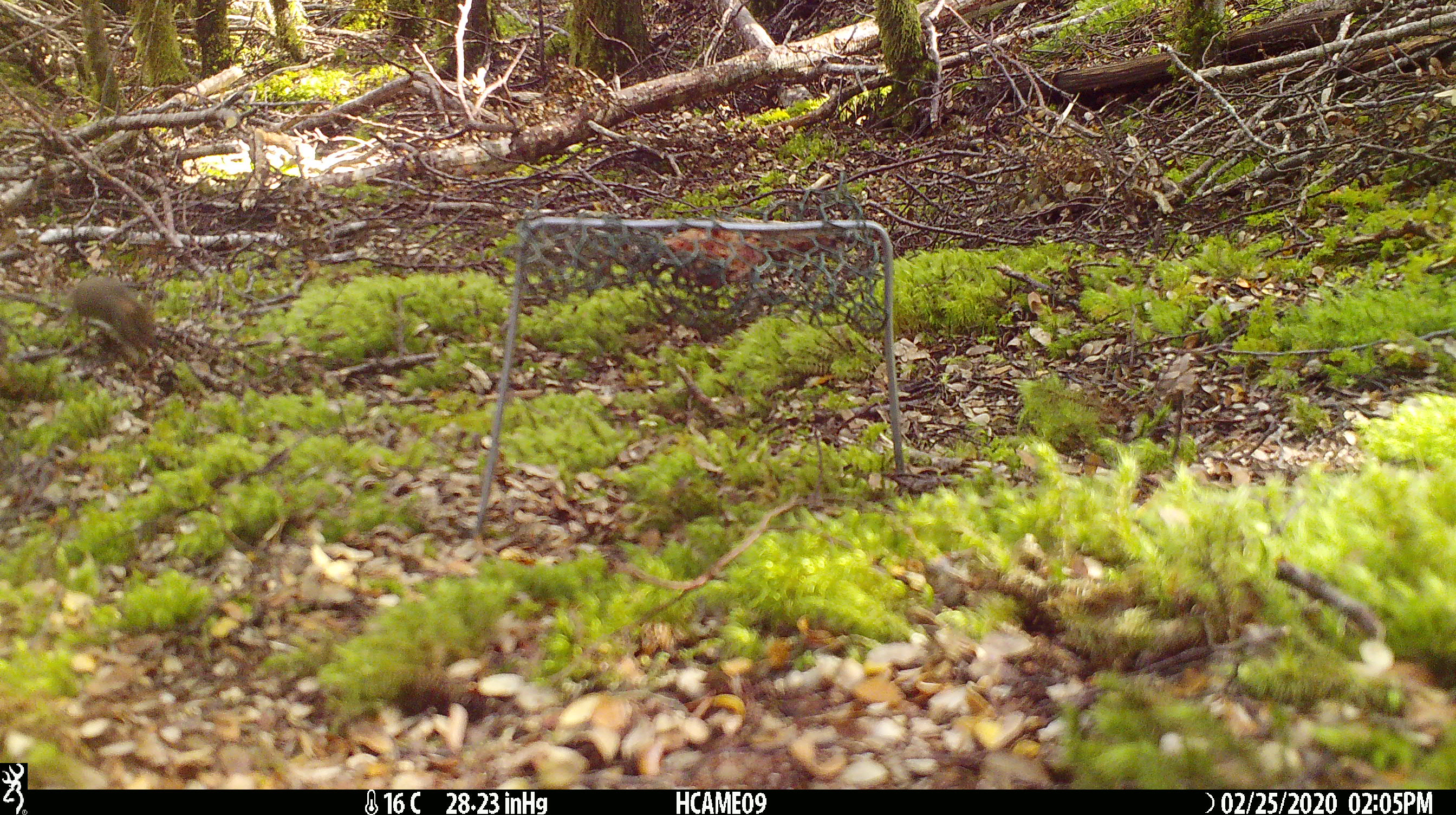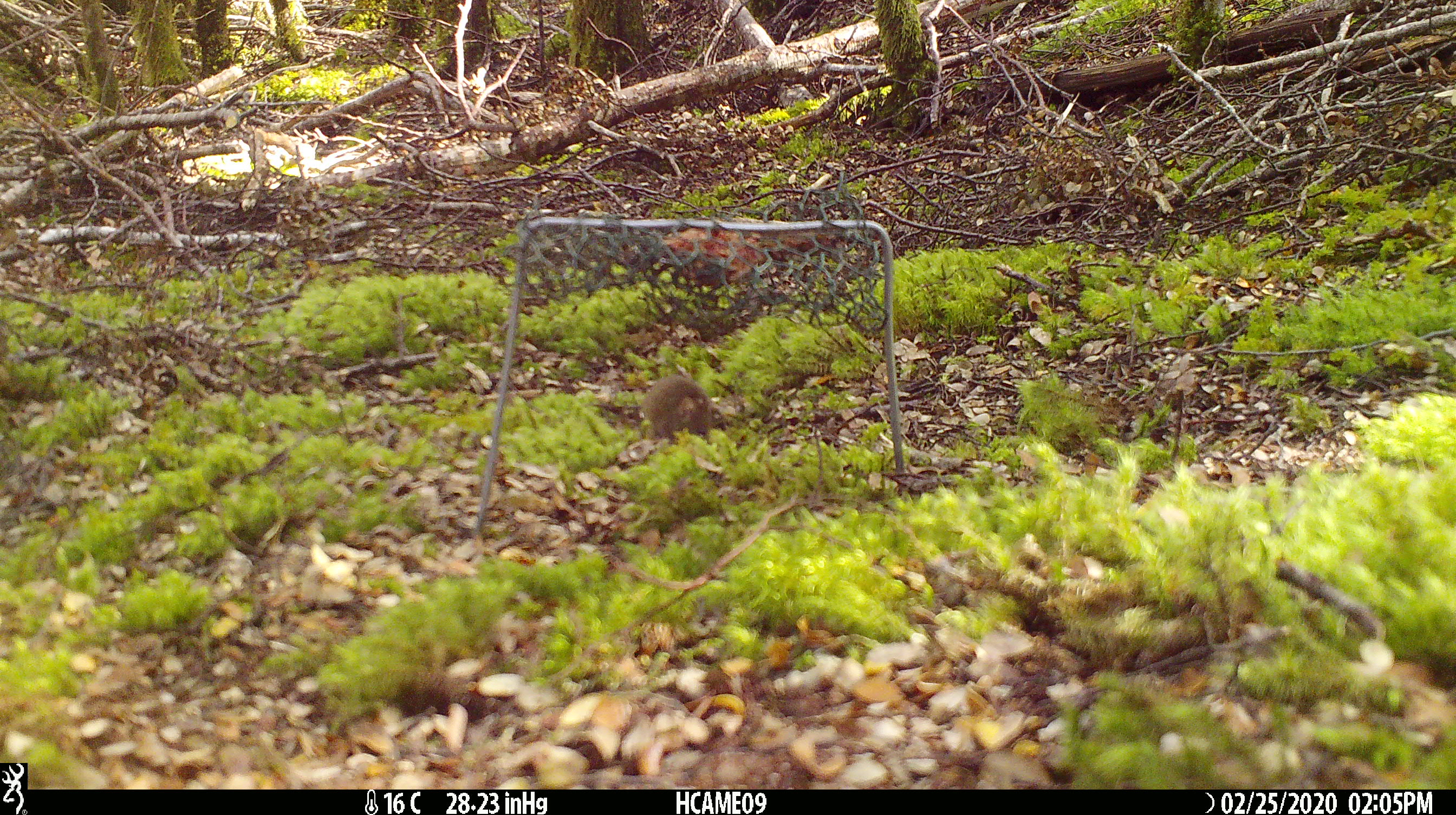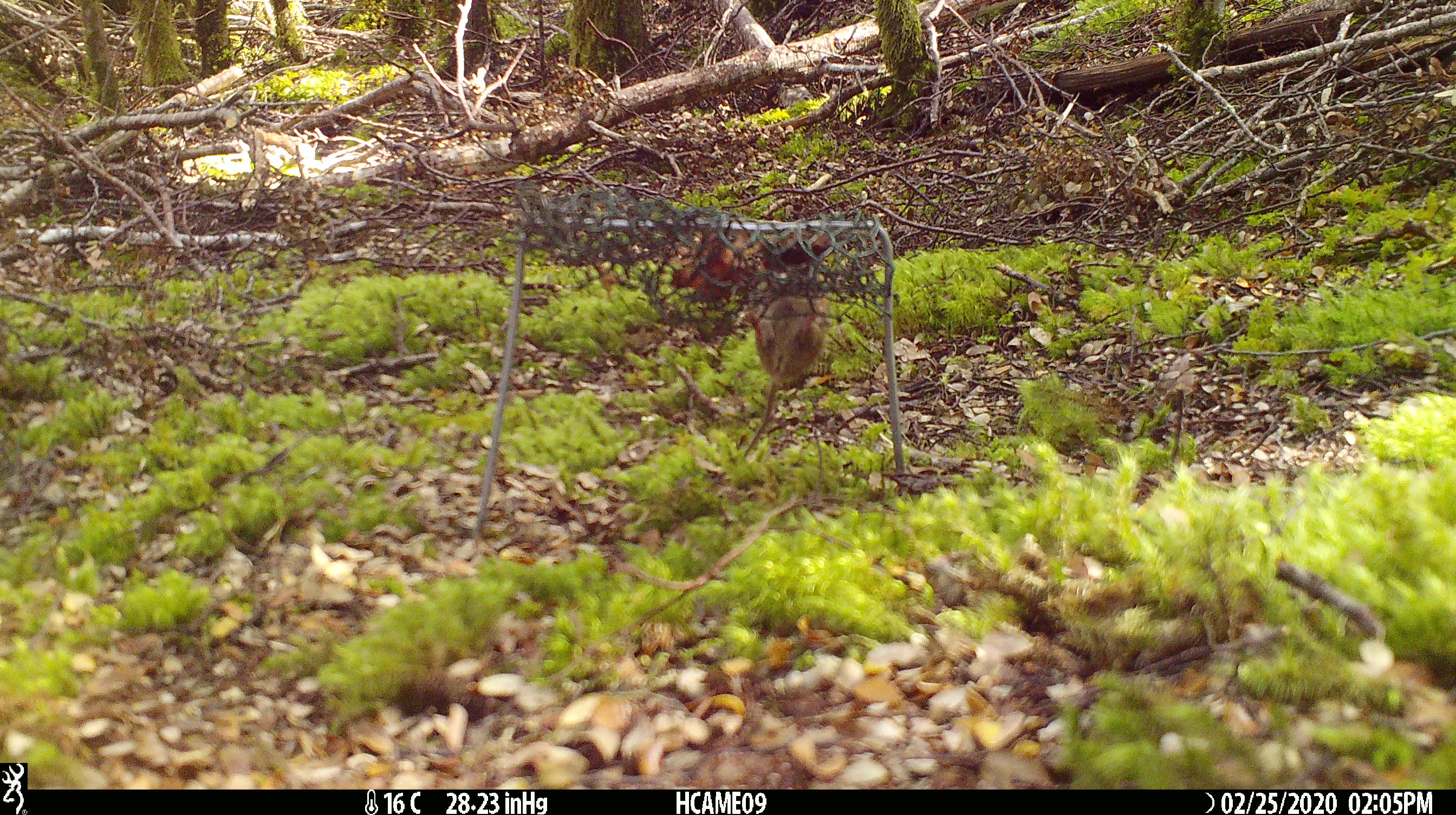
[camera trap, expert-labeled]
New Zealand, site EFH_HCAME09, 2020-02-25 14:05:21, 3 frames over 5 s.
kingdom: Animalia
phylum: Chordata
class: Mammalia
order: Rodentia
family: Muridae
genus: Mus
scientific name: Mus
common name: mouse